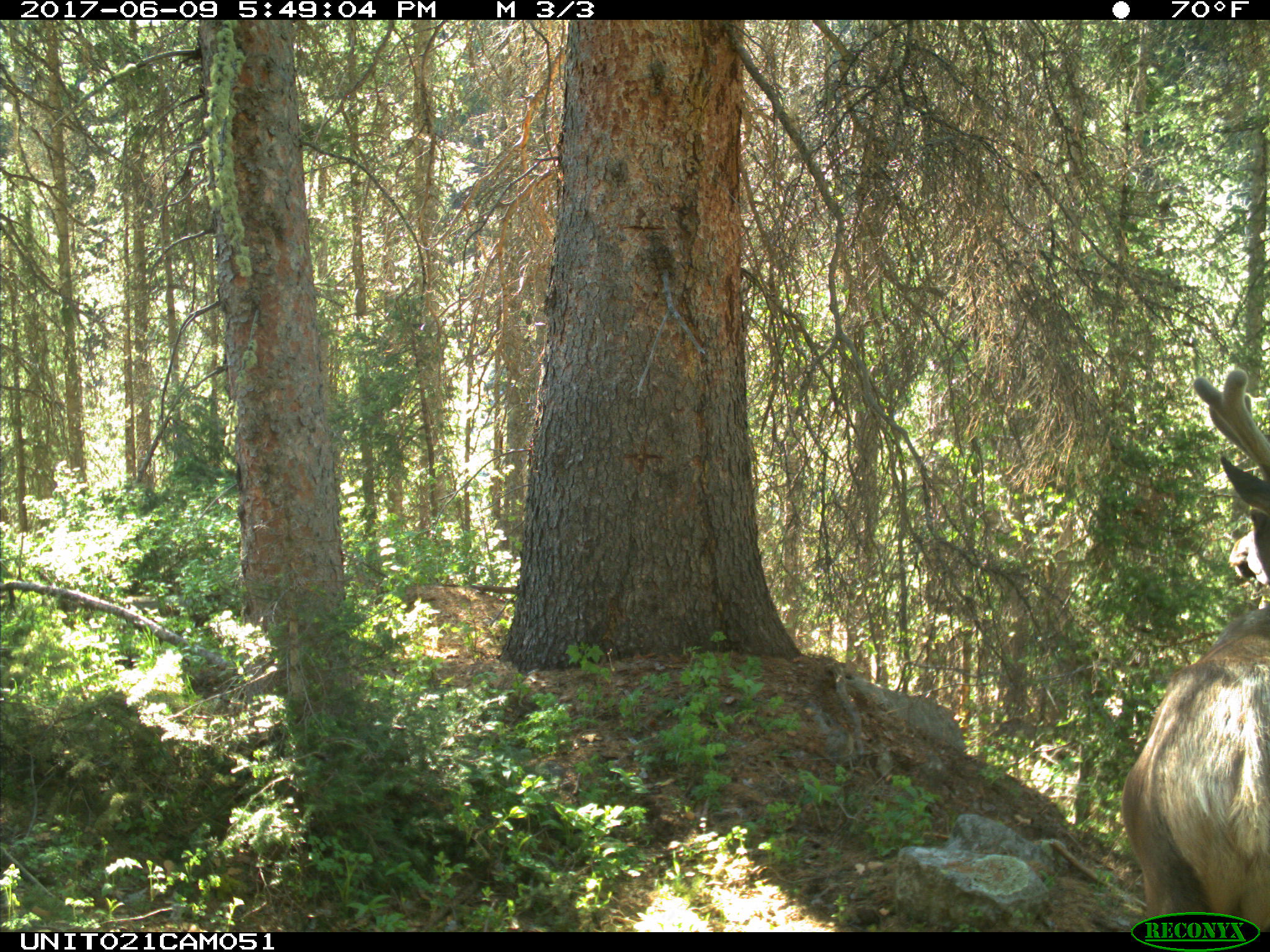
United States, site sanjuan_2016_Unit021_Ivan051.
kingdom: Animalia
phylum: Chordata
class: Mammalia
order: Artiodactyla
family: Cervidae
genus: Cervus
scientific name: Cervus elaphus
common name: red deer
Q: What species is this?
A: Cervus elaphus (red deer).